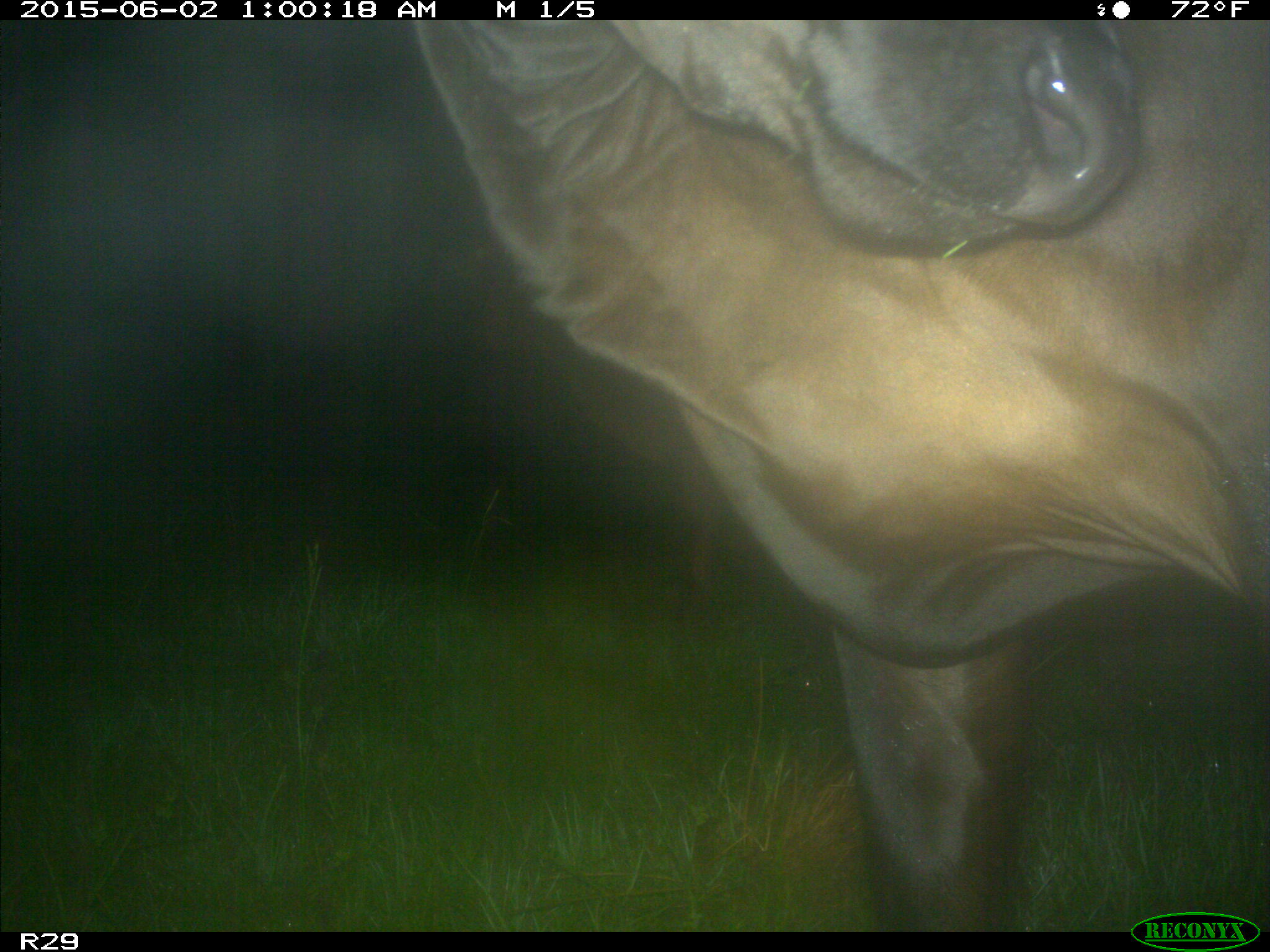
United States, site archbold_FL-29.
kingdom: Animalia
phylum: Chordata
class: Mammalia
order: Artiodactyla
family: Bovidae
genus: Bos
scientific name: Bos taurus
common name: domestic cow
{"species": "Bos taurus (domestic cow)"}